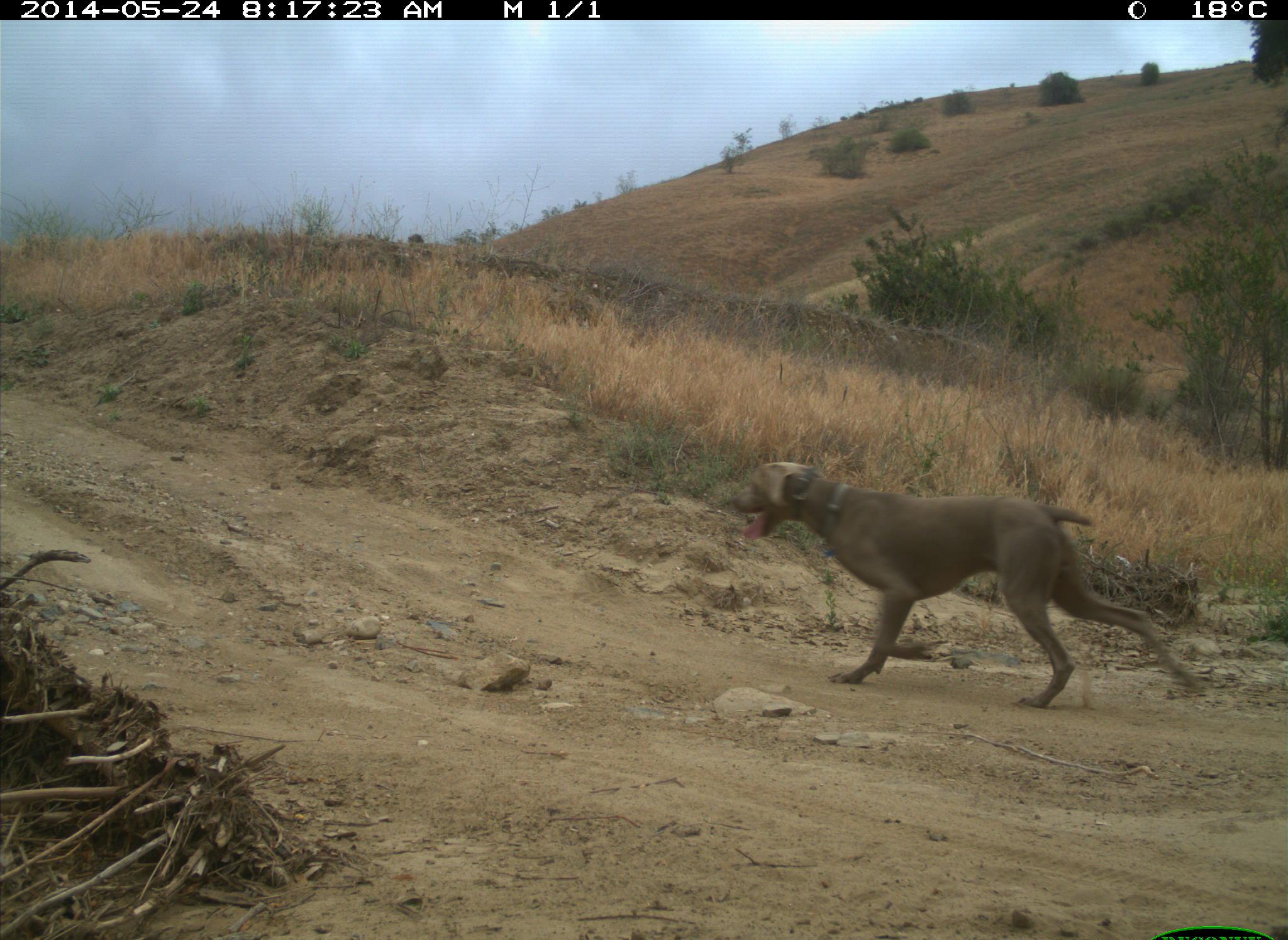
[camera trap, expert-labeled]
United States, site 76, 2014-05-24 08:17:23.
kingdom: Animalia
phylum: Chordata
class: Mammalia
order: Carnivora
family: Canidae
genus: Canis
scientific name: Canis familiaris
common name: domestic dog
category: dog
Dog (domestic dog) (Canis familiaris).